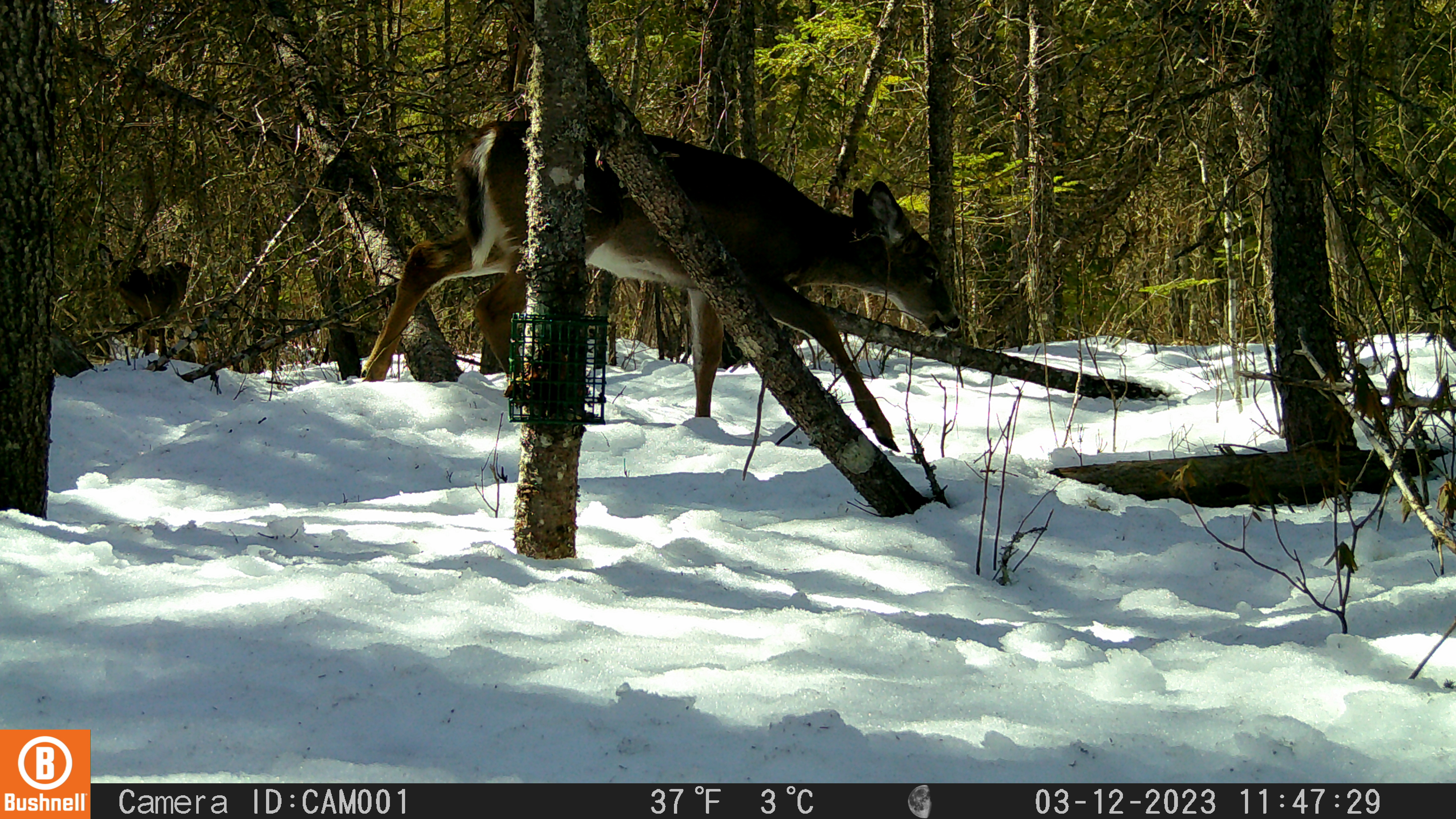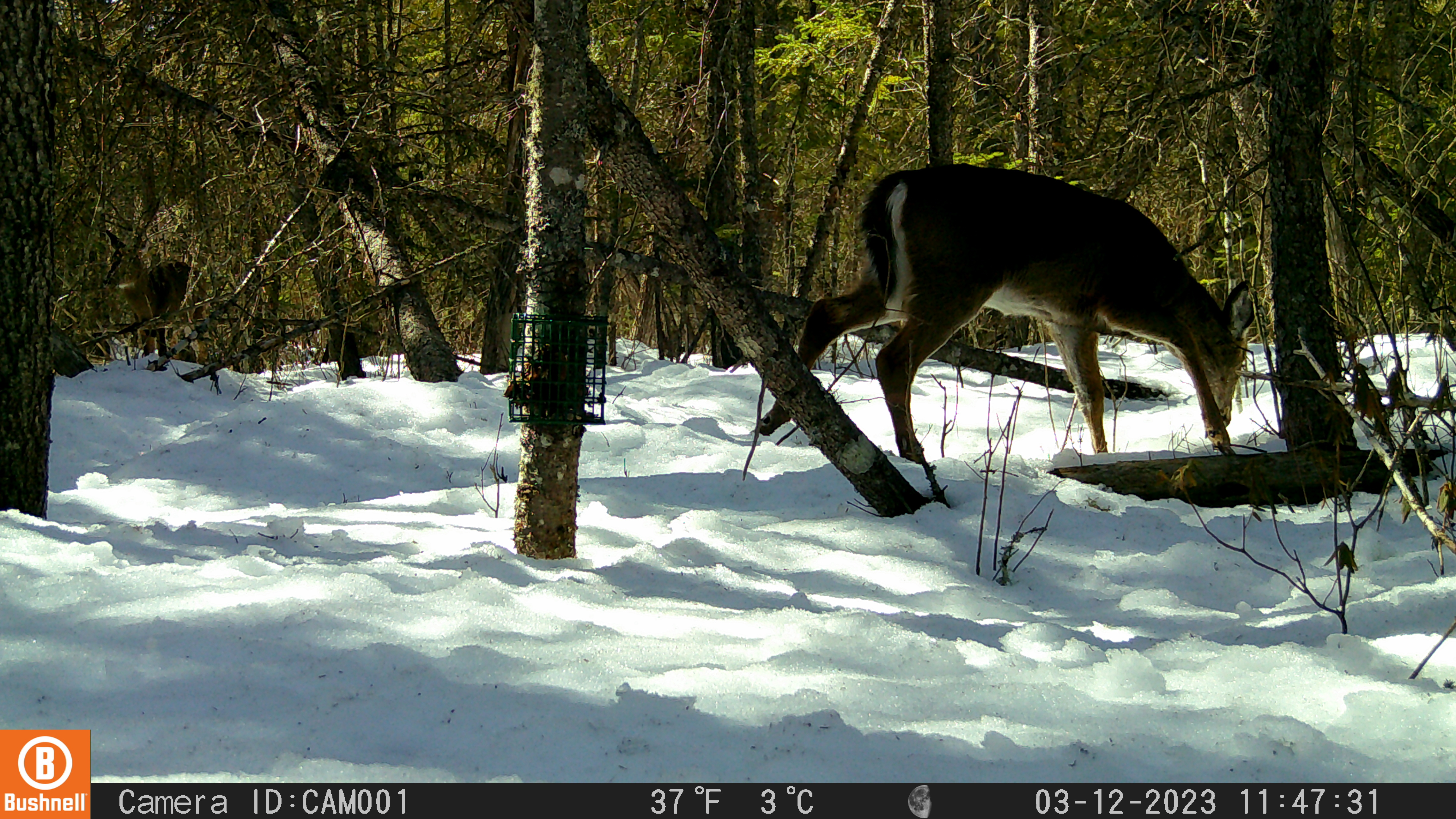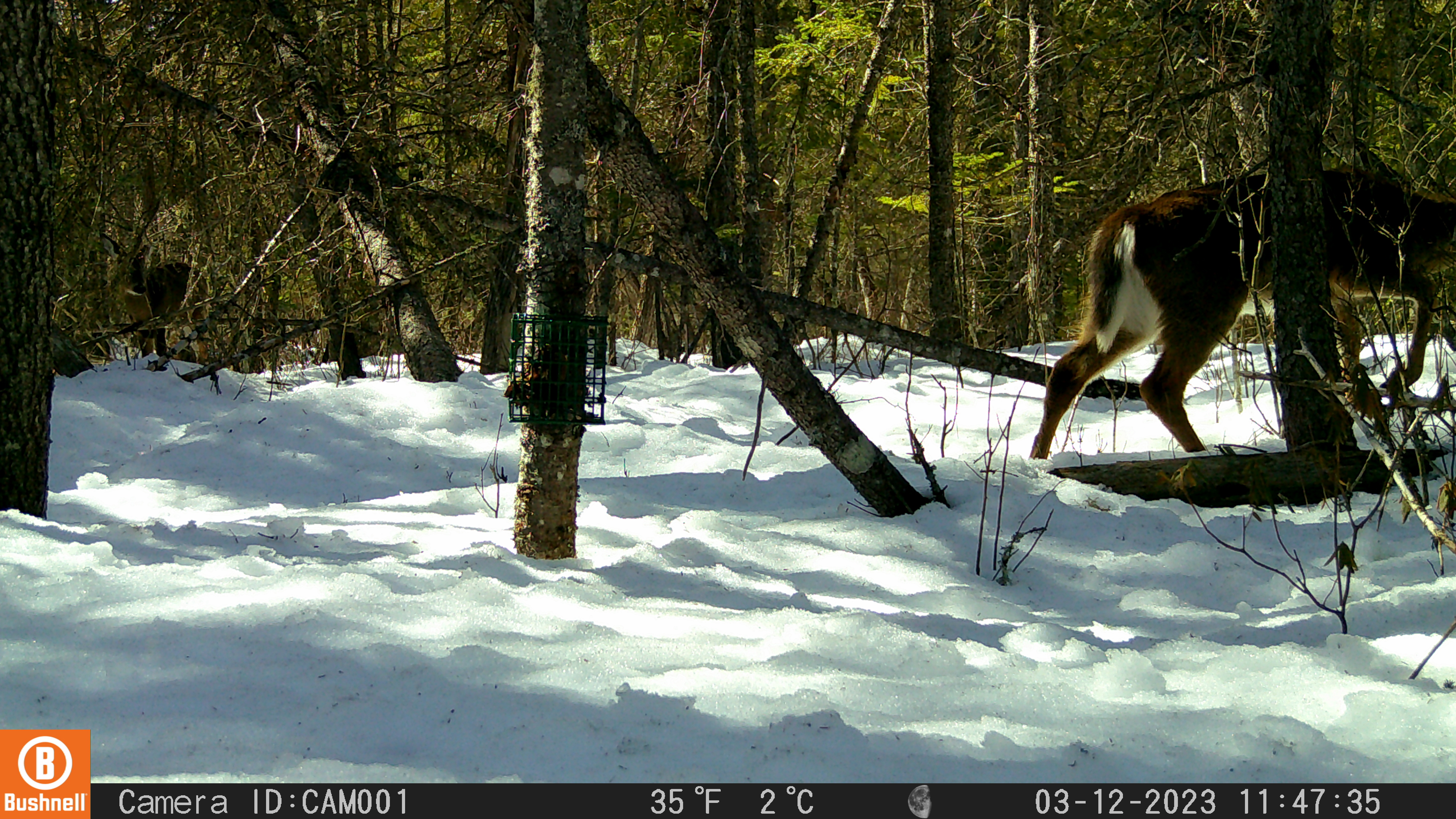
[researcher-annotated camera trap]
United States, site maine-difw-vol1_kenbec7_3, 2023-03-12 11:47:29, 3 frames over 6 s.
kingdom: Animalia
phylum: Chordata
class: Mammalia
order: Artiodactyla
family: Cervidae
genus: Odocoileus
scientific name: Odocoileus virginianus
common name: white-tailed deer